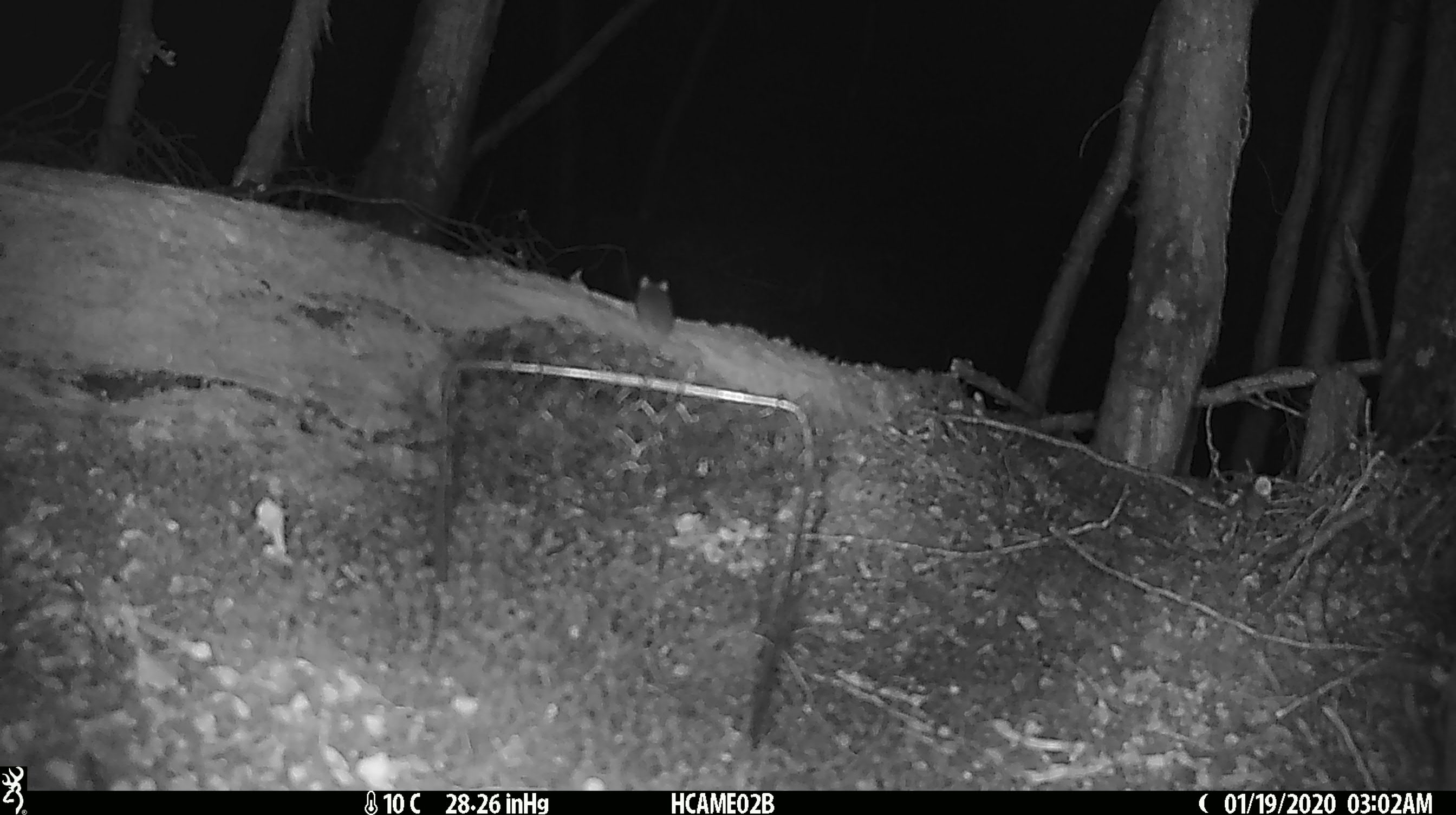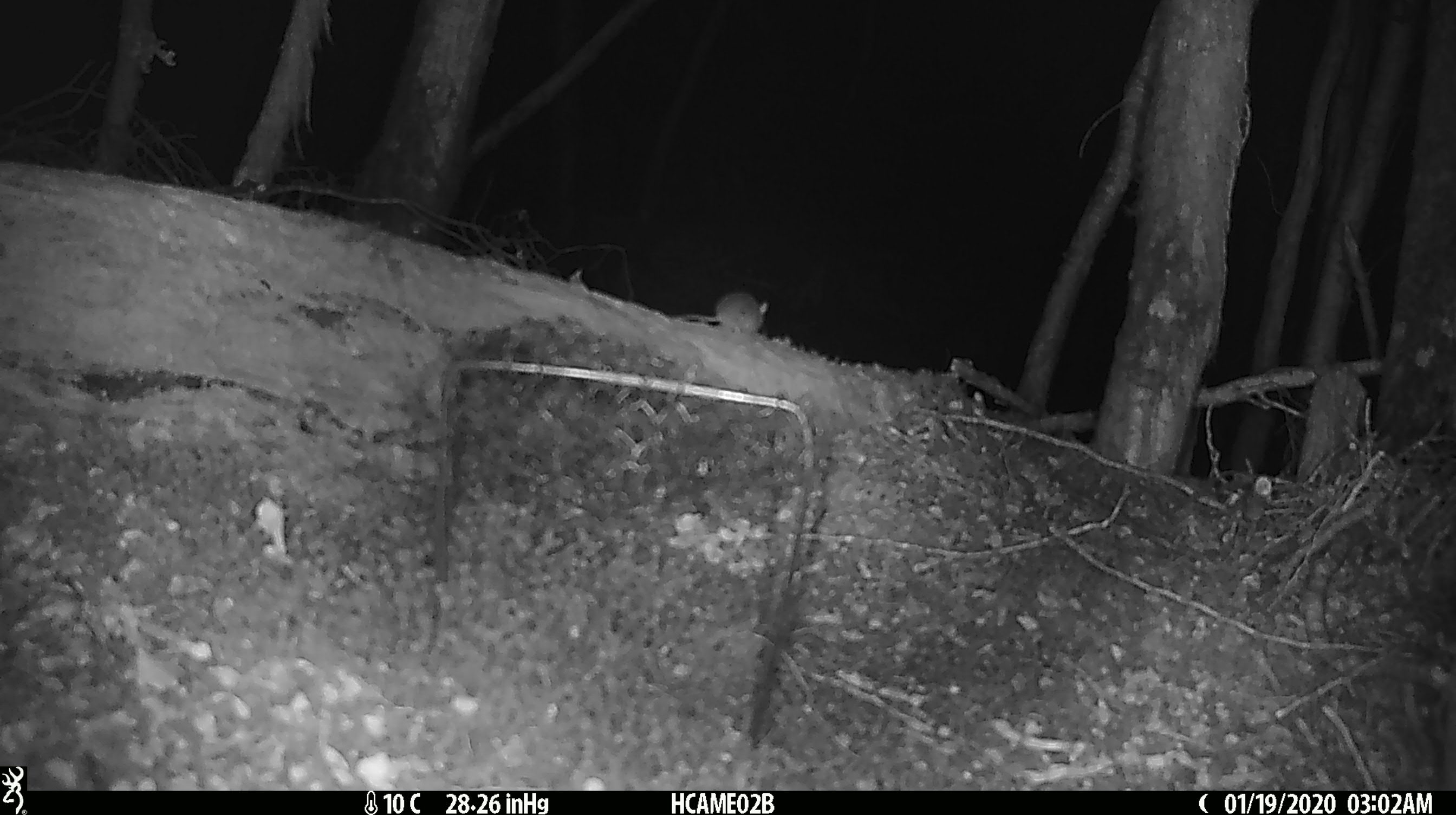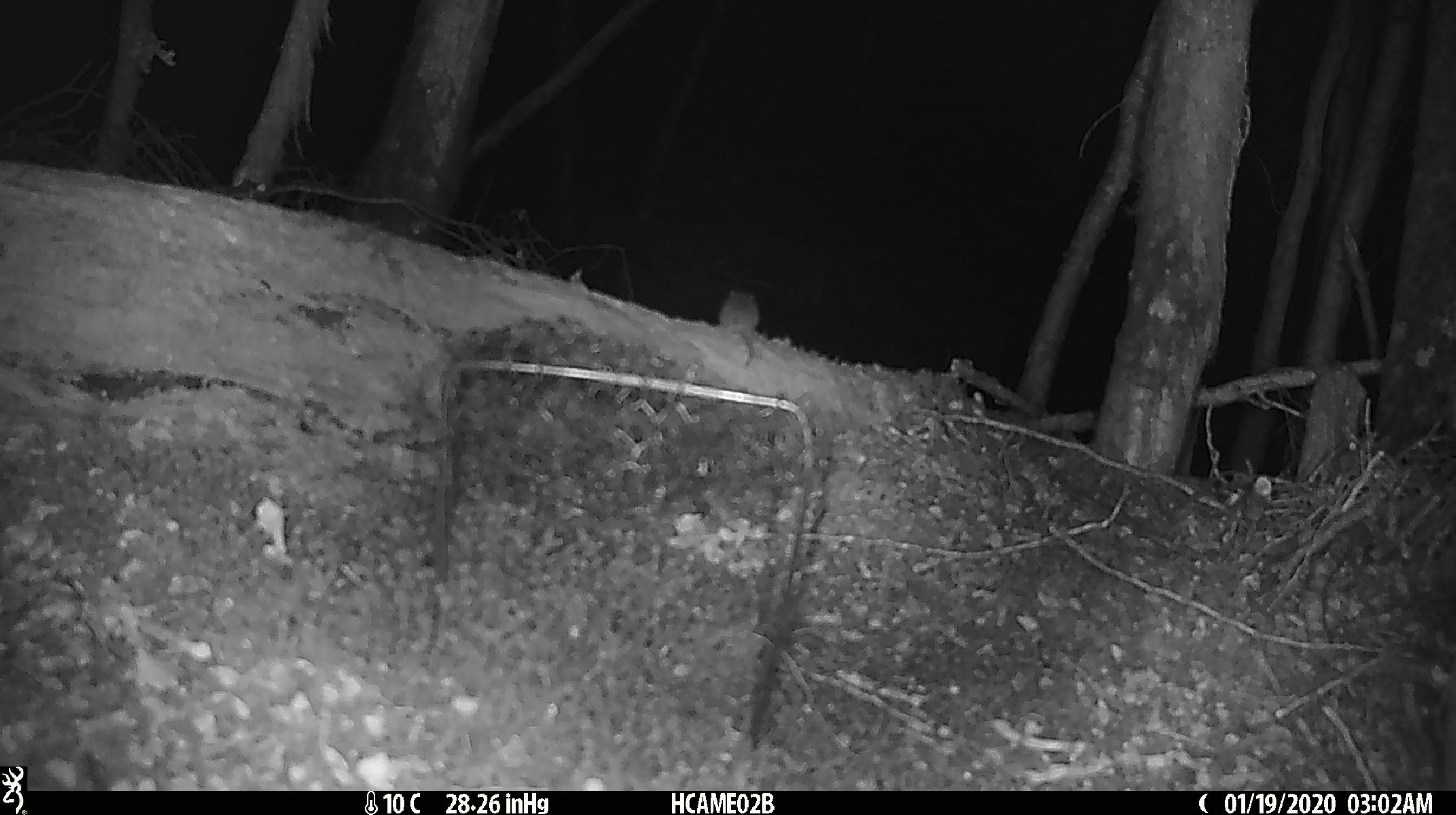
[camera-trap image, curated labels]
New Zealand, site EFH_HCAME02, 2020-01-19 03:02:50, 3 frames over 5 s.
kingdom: Animalia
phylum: Chordata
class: Mammalia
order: Rodentia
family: Muridae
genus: Mus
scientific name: Mus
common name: mouse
Mouse (Mus).